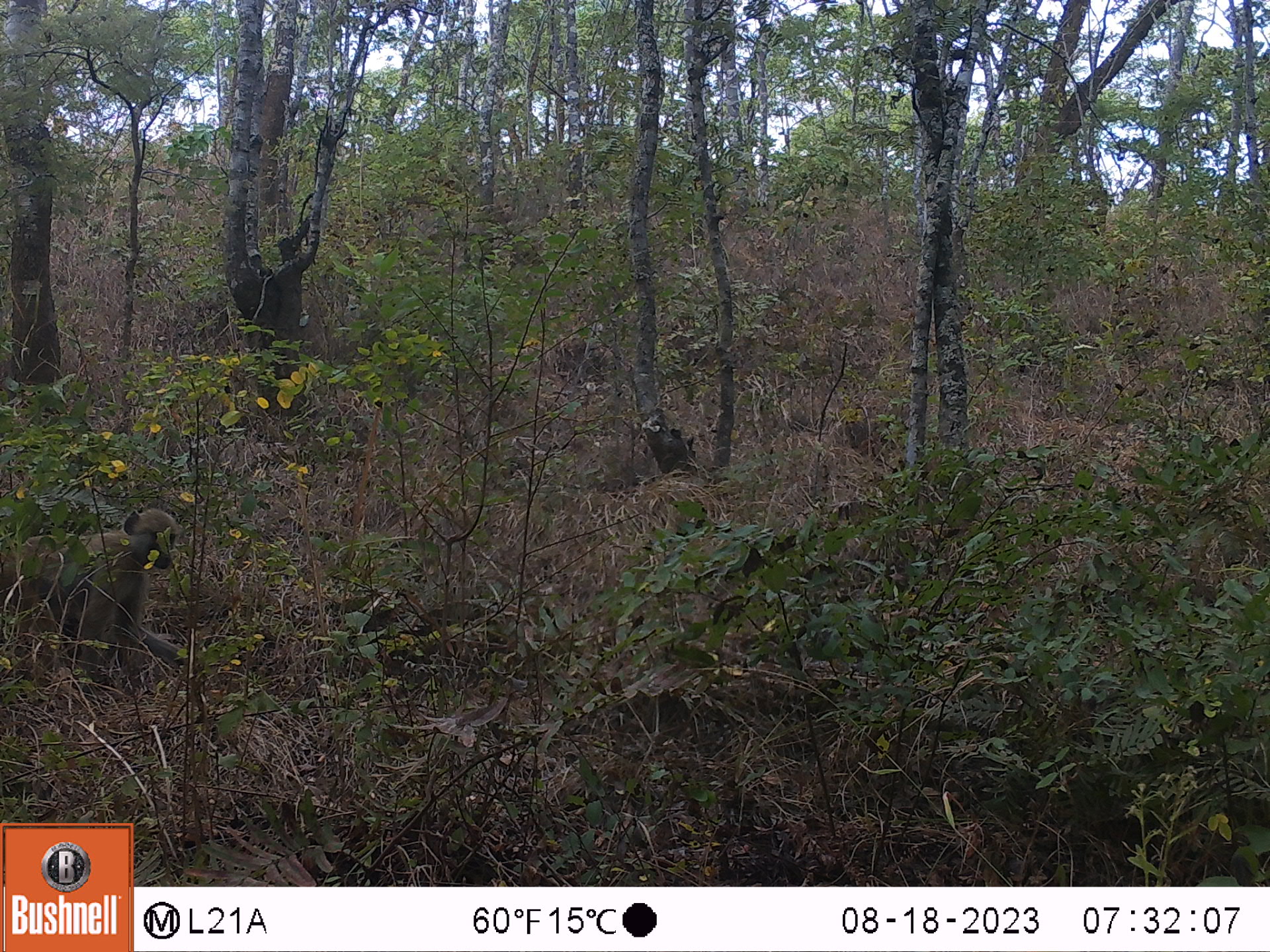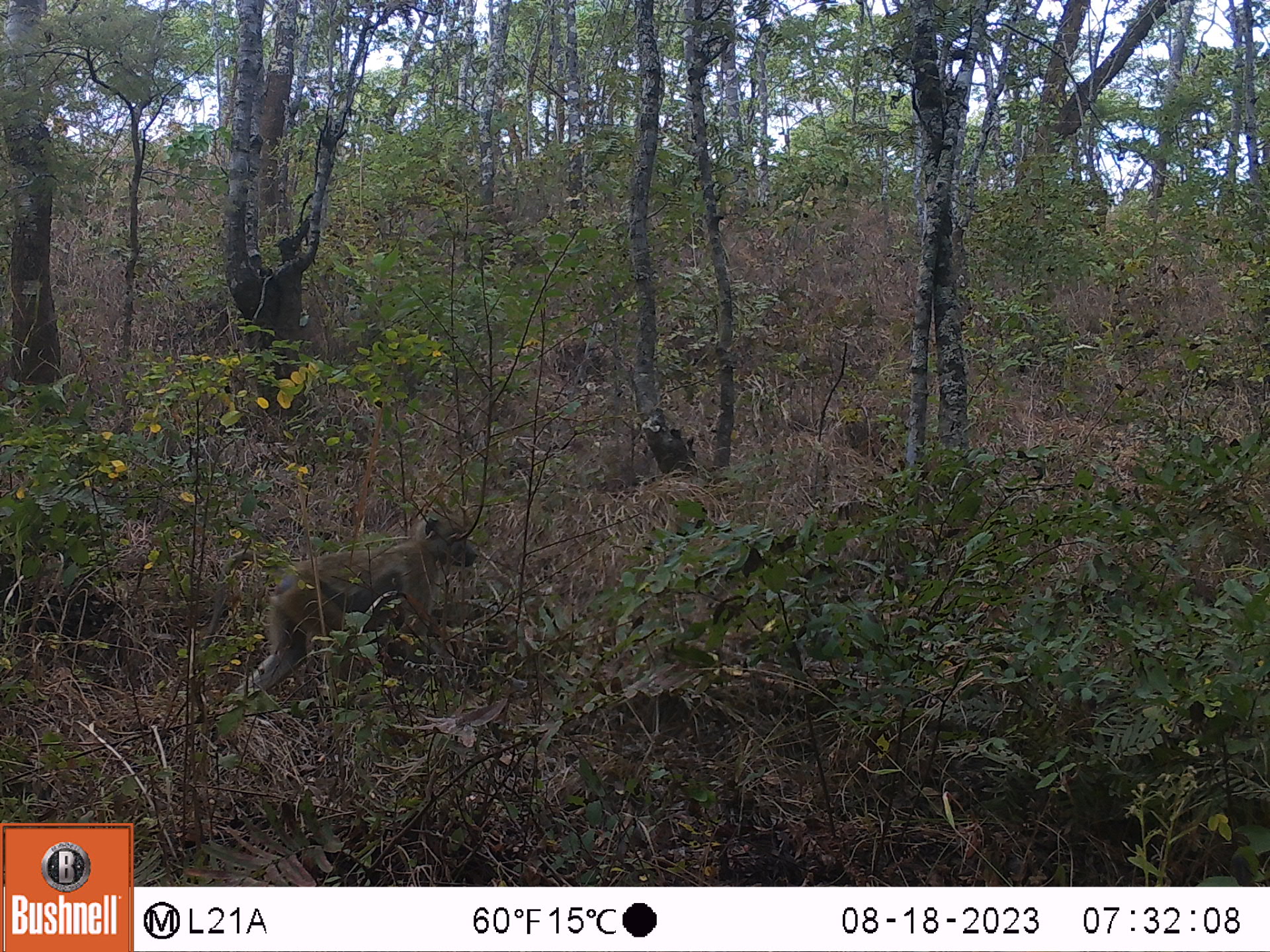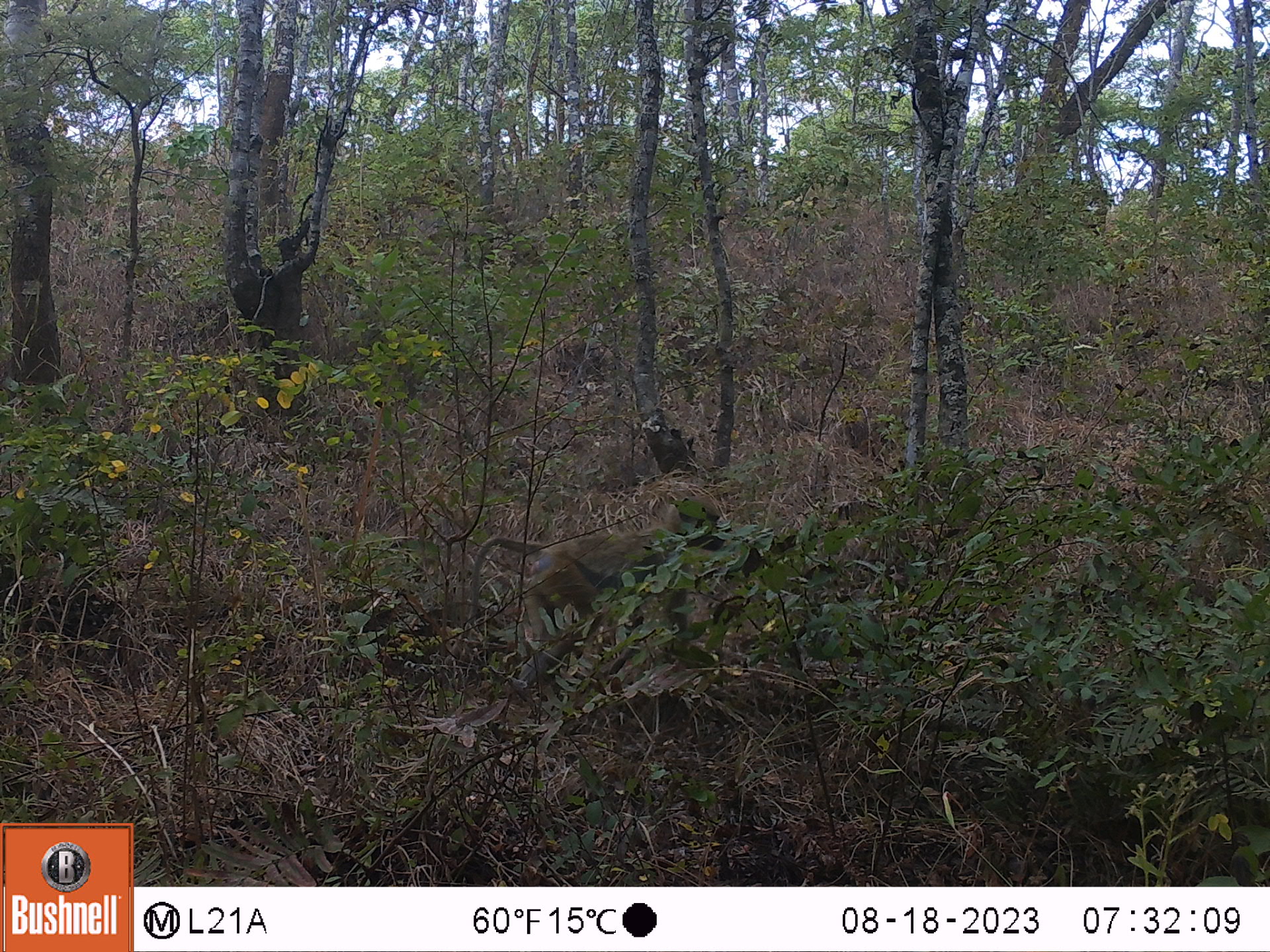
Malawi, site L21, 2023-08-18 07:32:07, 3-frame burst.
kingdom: Animalia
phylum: Chordata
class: Mammalia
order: Primates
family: Cercopithecidae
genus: Papio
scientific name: Papio cynocephalus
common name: yellow baboon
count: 1